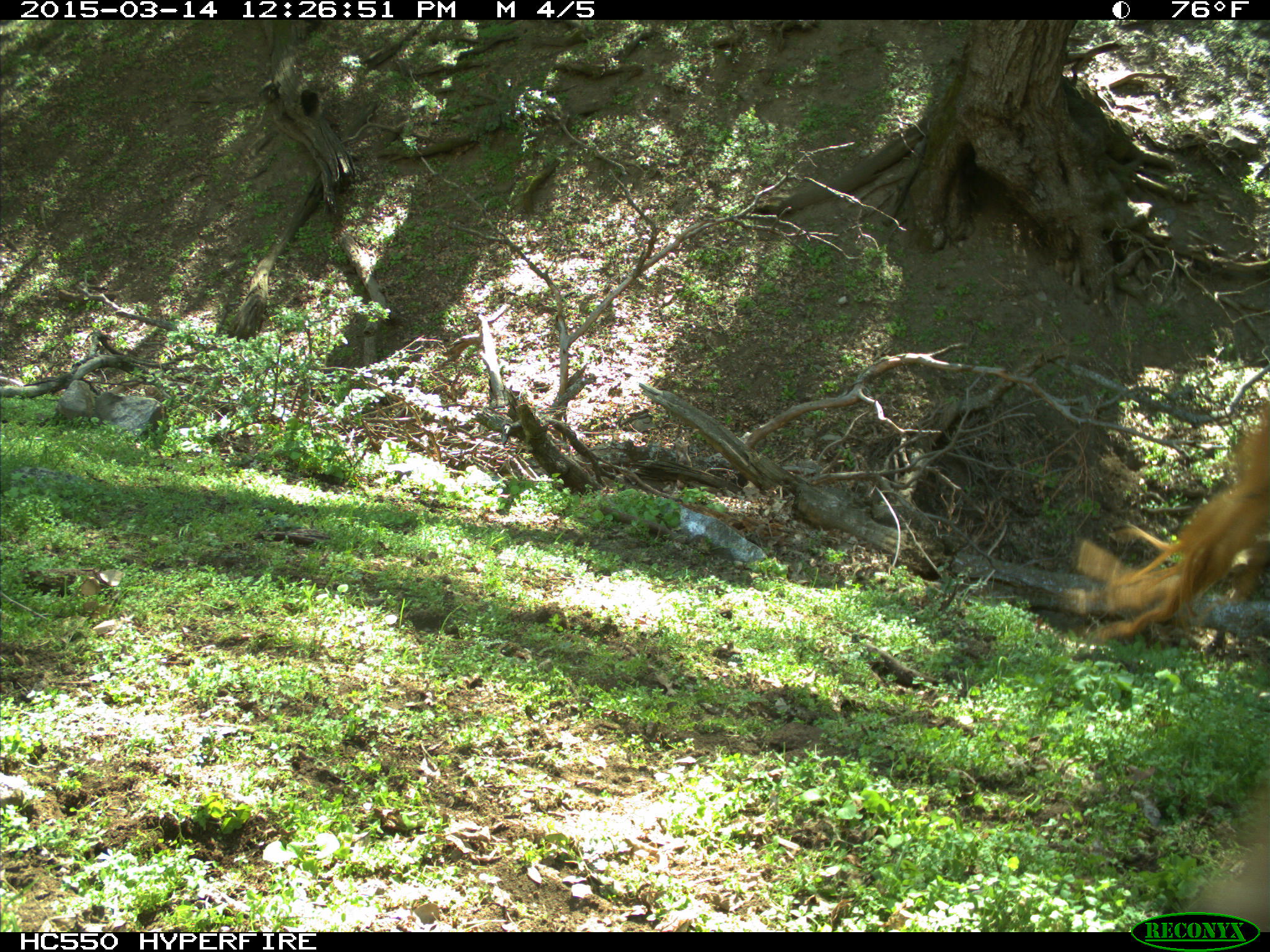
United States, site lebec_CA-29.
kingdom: Animalia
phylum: Chordata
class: Mammalia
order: Artiodactyla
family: Bovidae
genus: Bos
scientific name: Bos taurus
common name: domestic cow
Bos taurus (domestic cow).